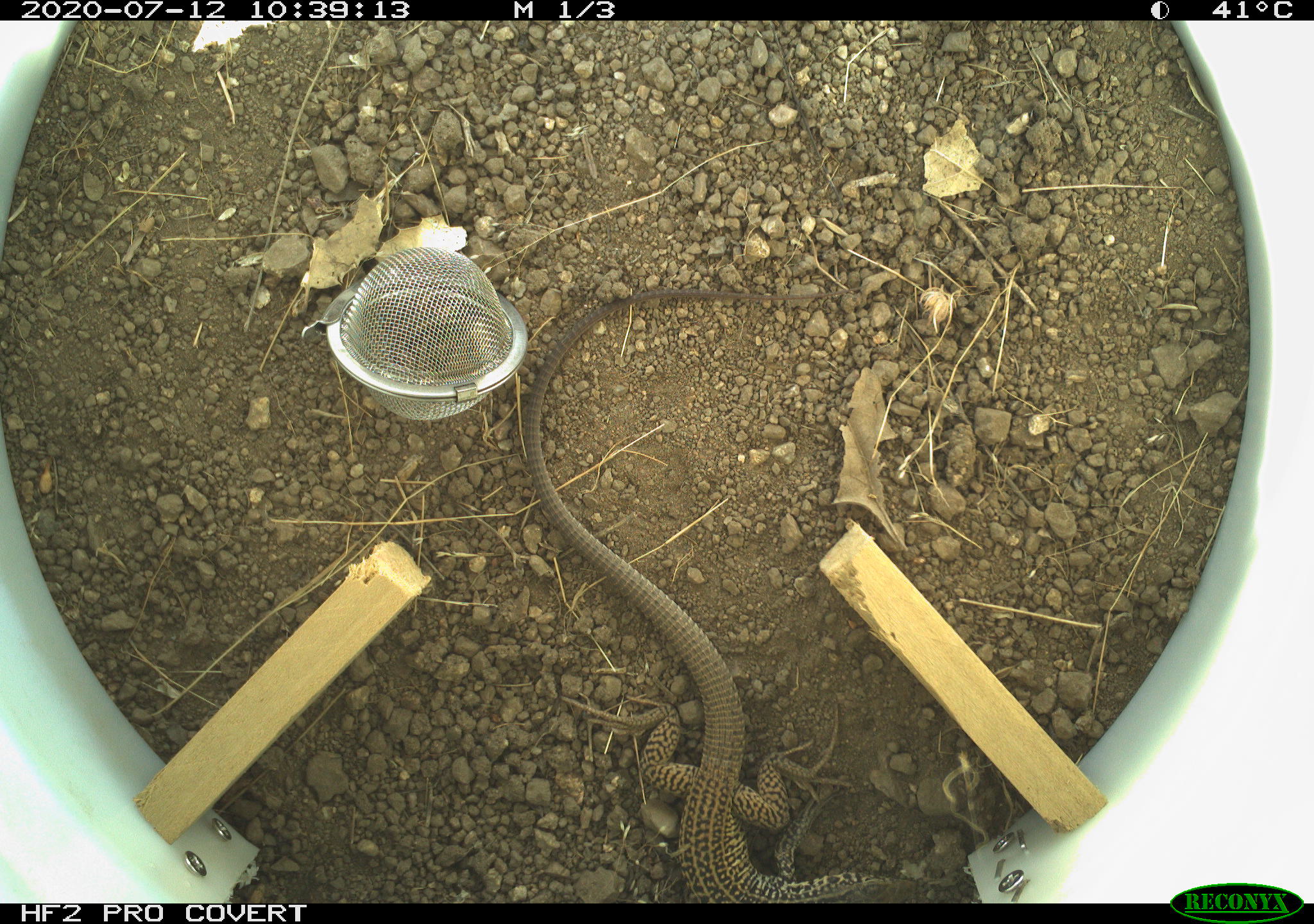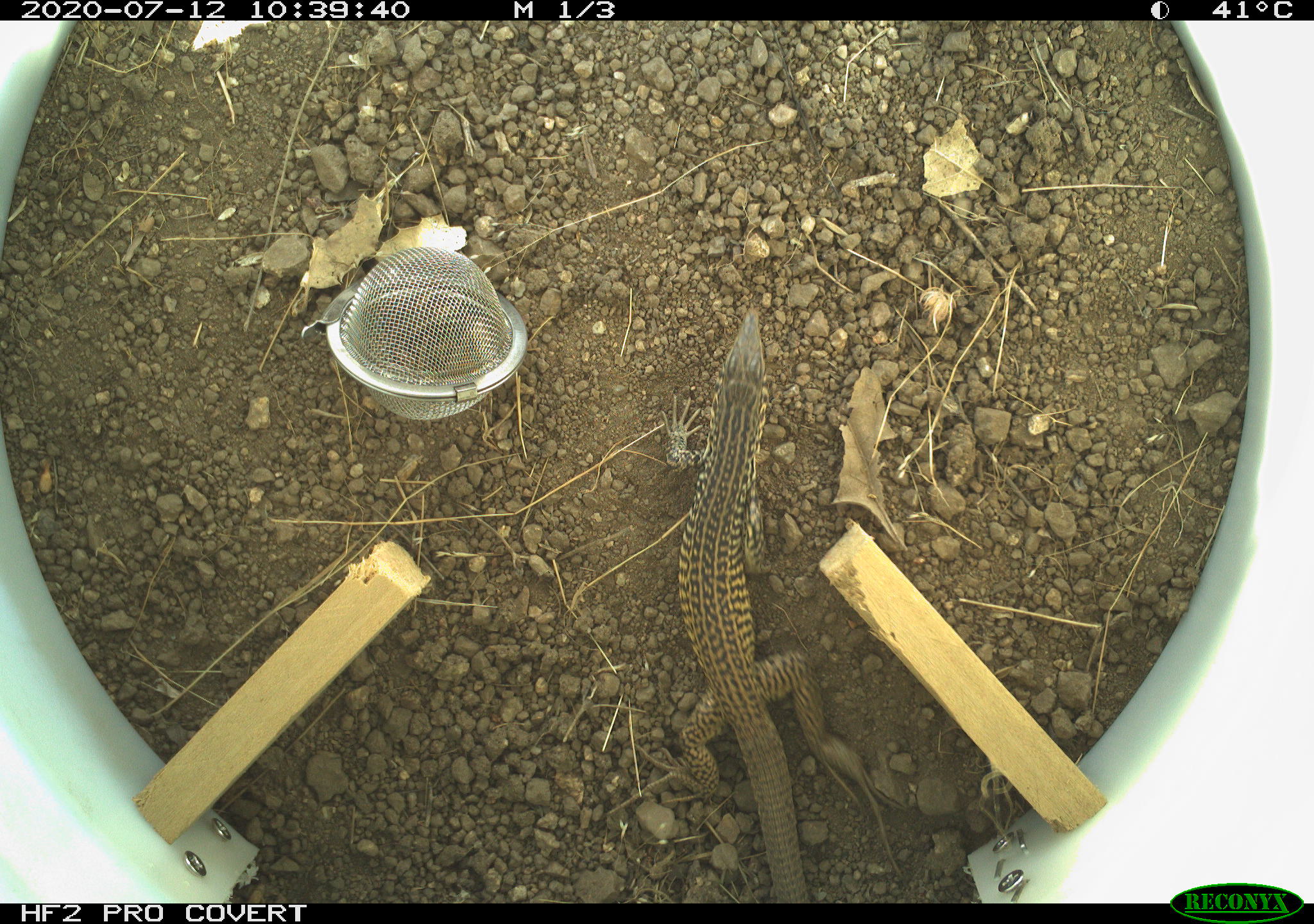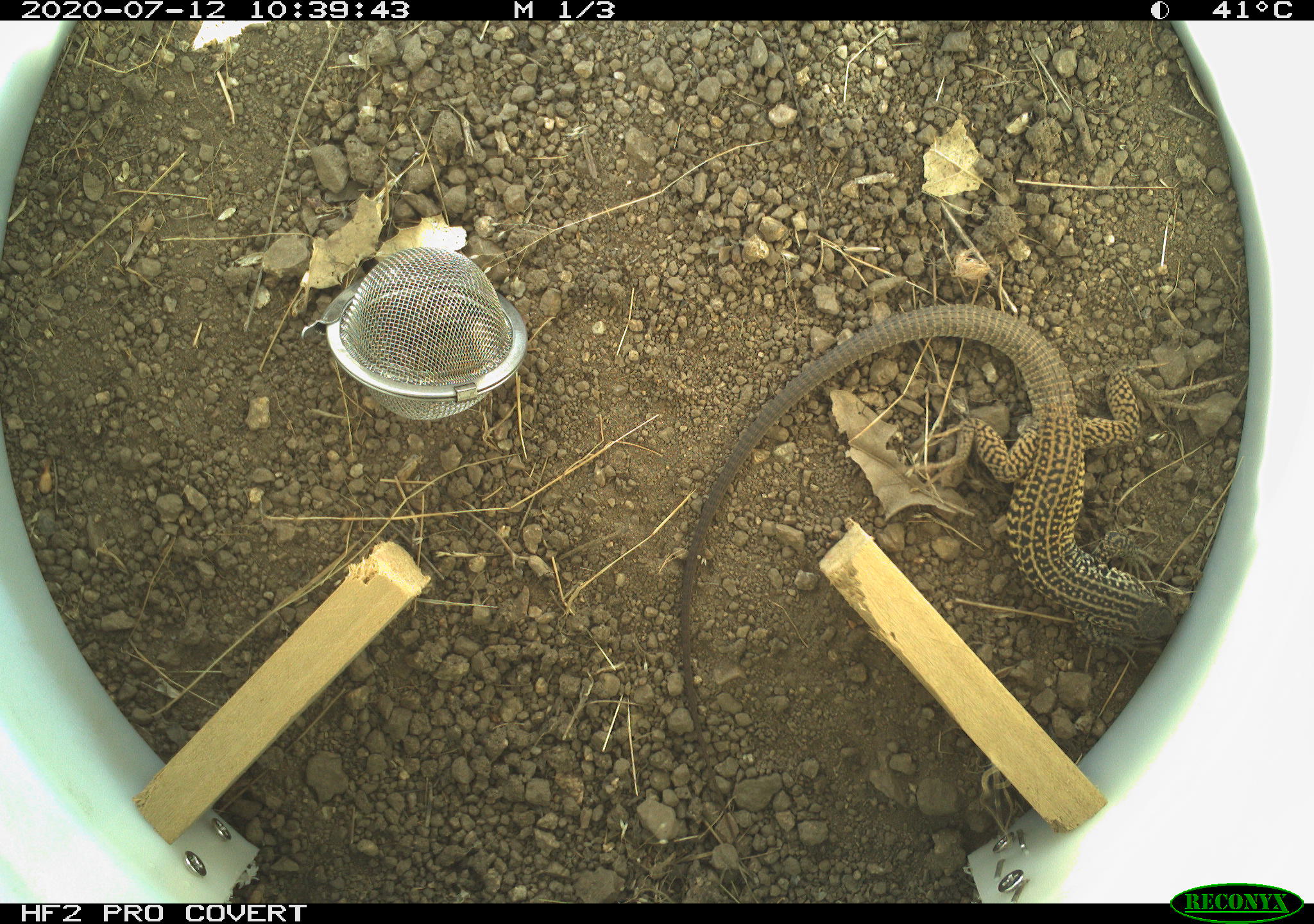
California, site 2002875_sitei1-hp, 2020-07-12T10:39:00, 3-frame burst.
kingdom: Animalia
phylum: Chordata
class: Reptilia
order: Squamata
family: Teiidae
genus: Aspidoscelis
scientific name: Aspidoscelis tigris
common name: western whiptail